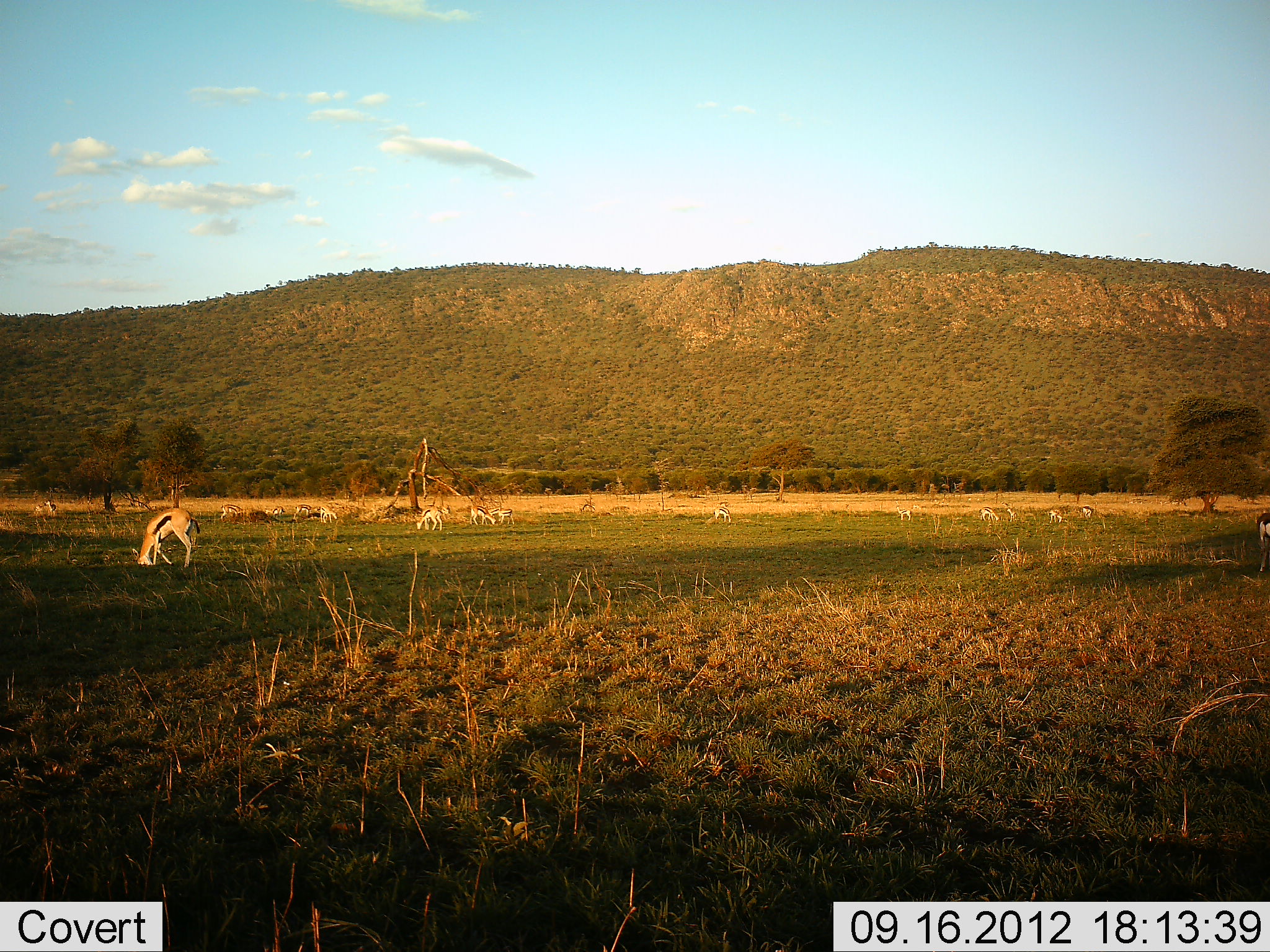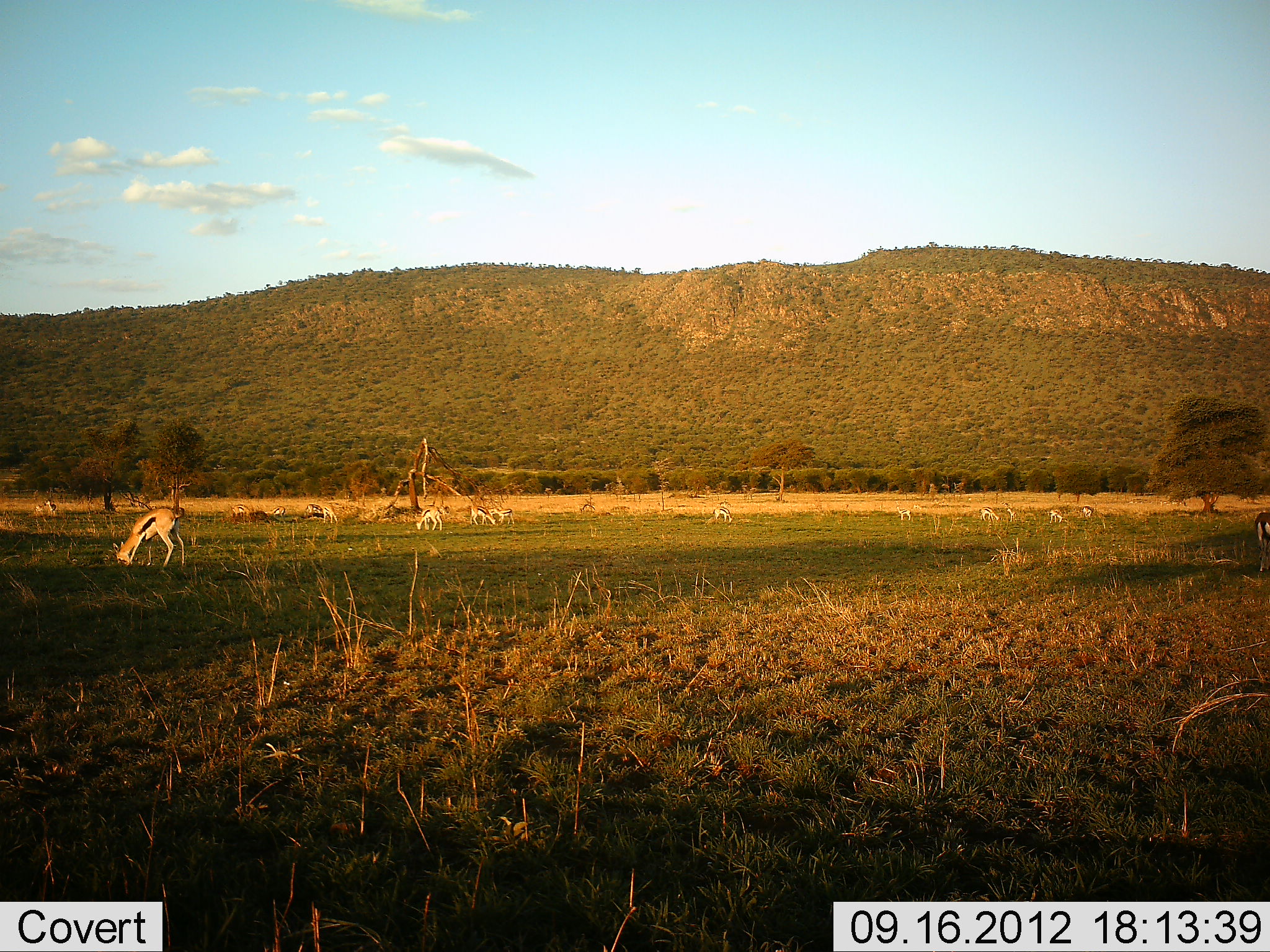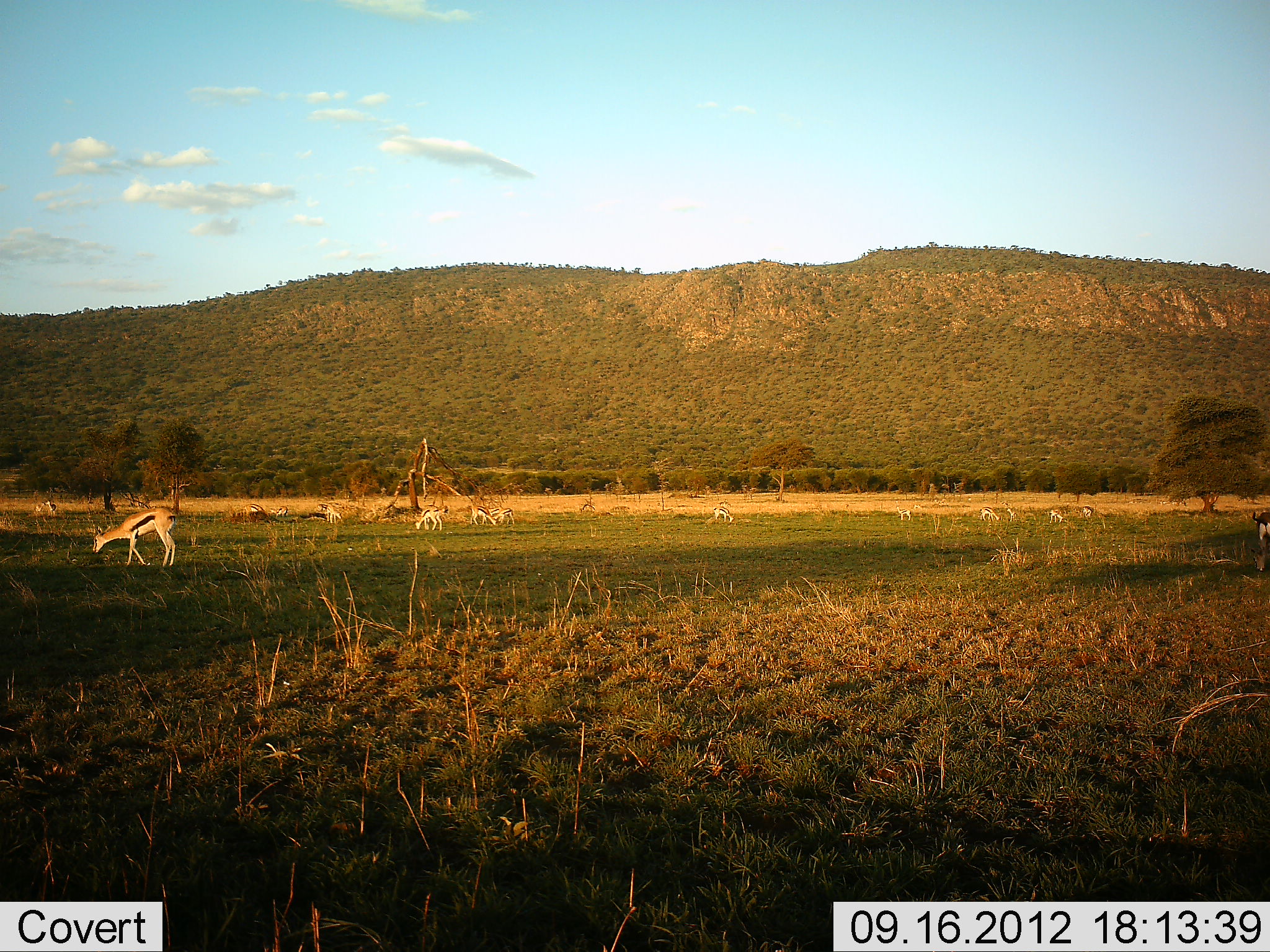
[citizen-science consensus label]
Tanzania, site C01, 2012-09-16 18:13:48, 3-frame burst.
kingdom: Animalia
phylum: Chordata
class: Mammalia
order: Artiodactyla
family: Bovidae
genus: Eudorcas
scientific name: Eudorcas thomsonii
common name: thomson's gazelle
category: gazellethomsons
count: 11-50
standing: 60%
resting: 20%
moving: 20%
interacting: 10%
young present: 0%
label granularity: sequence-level